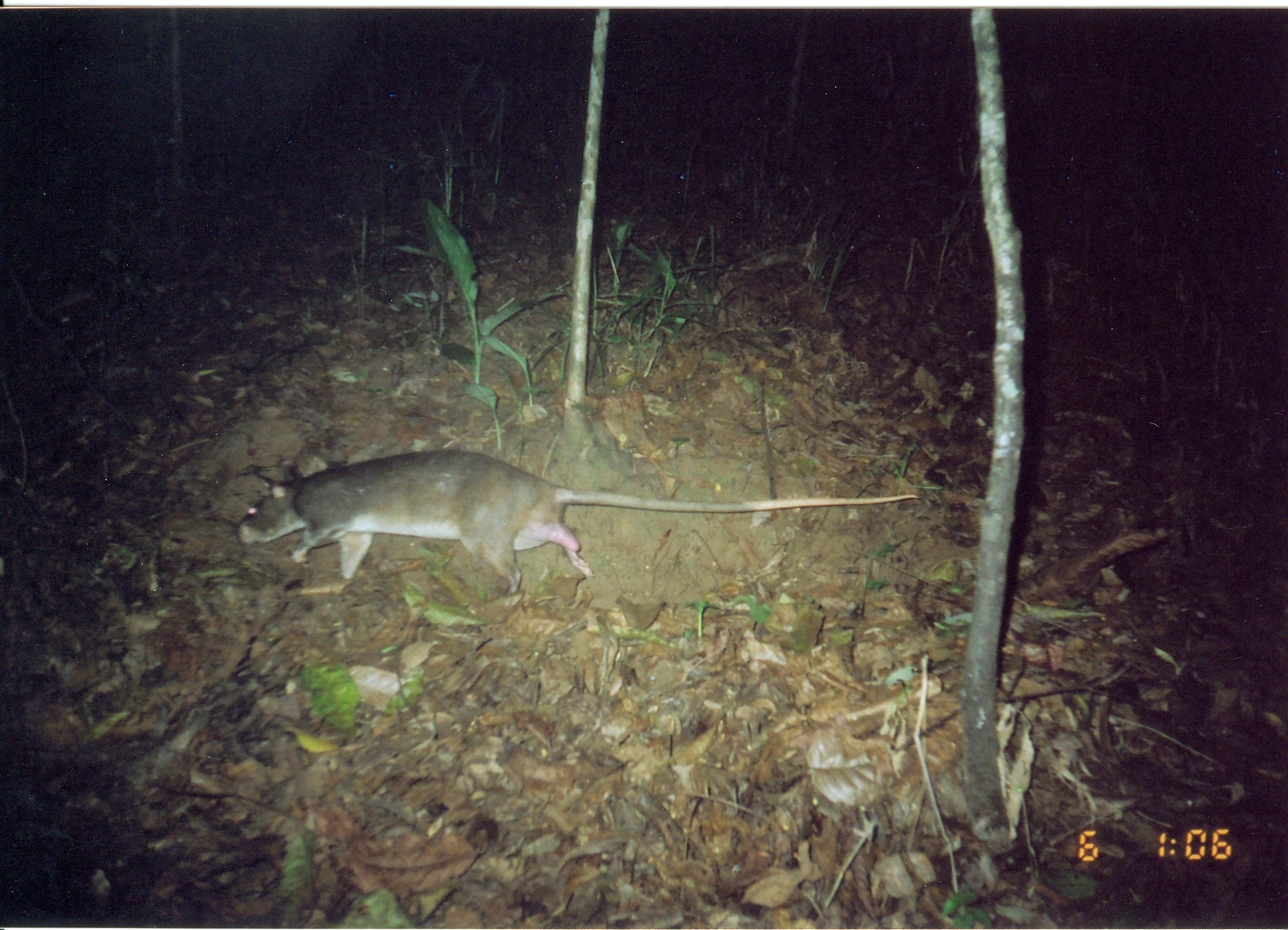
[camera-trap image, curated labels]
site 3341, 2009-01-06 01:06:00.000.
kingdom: Animalia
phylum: Chordata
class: Mammalia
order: Rodentia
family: Nesomyidae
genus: Cricetomys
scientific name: Cricetomys gambianus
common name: african giant pouched rat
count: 1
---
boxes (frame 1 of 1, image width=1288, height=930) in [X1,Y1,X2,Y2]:
cricetomys gambianus: [234,447,920,601]